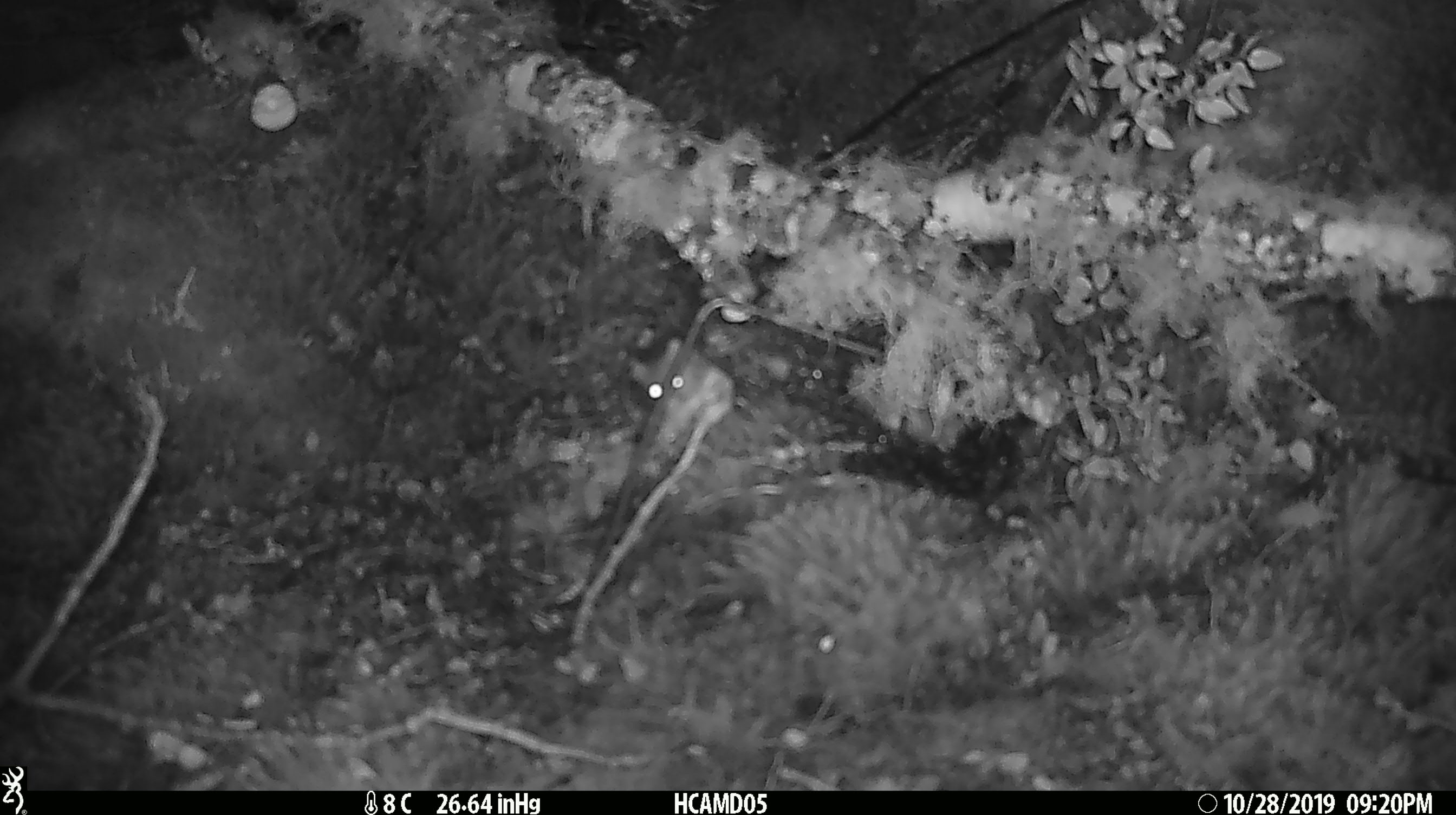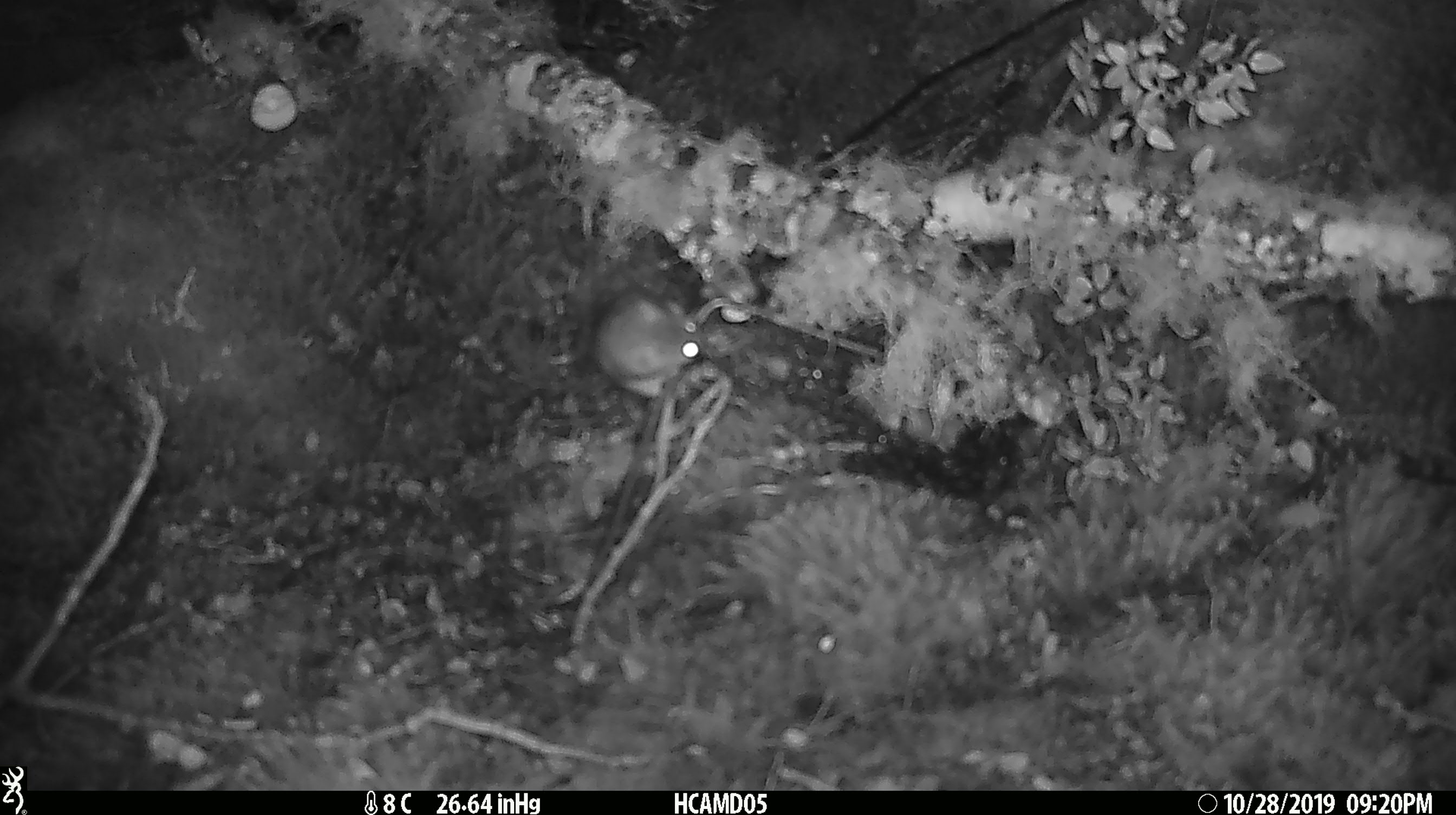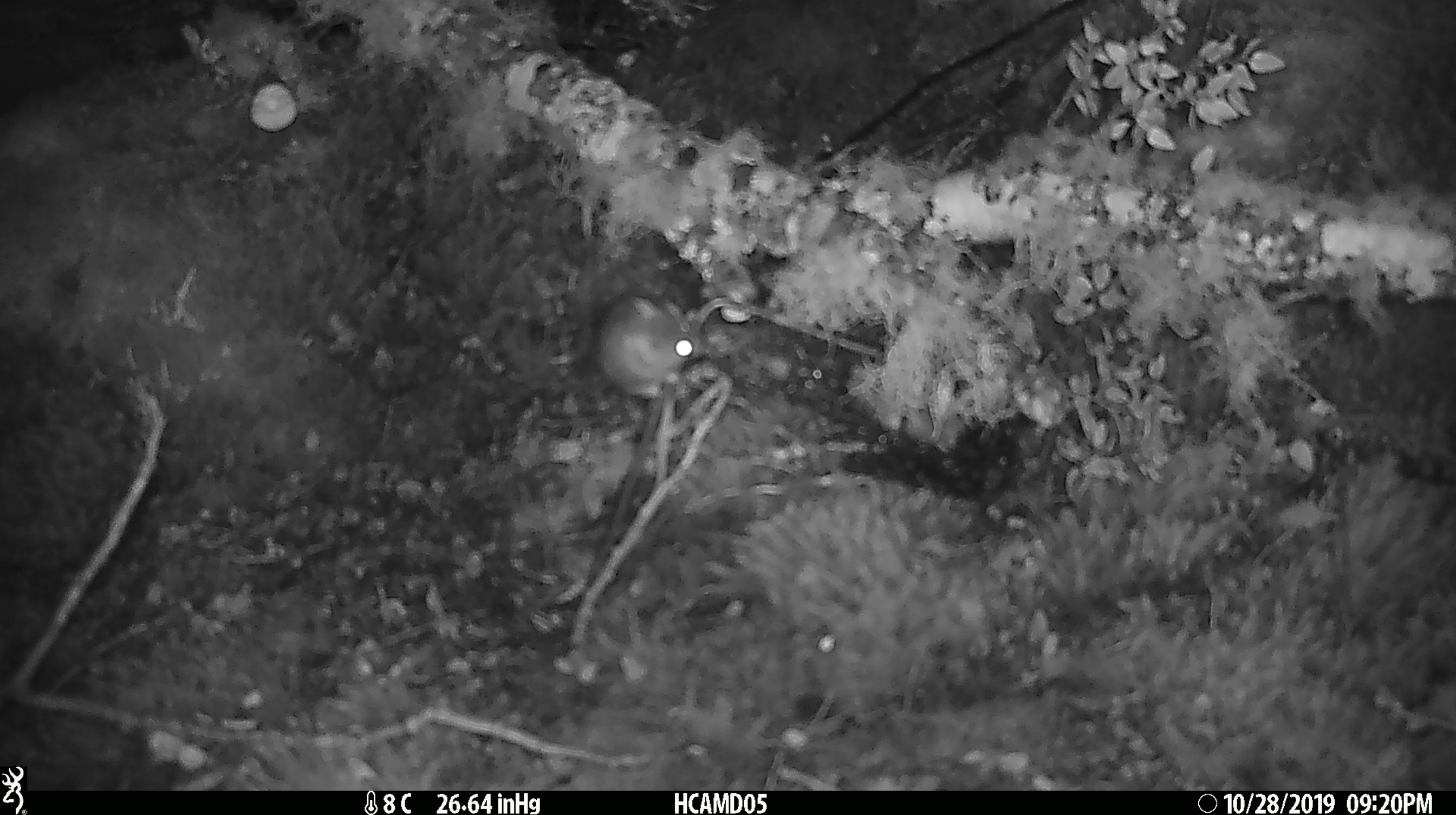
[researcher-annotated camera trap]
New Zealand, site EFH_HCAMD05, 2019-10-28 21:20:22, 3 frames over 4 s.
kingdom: Animalia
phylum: Chordata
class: Mammalia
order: Rodentia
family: Muridae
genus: Mus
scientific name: Mus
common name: mouse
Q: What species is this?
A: Mouse (Mus).